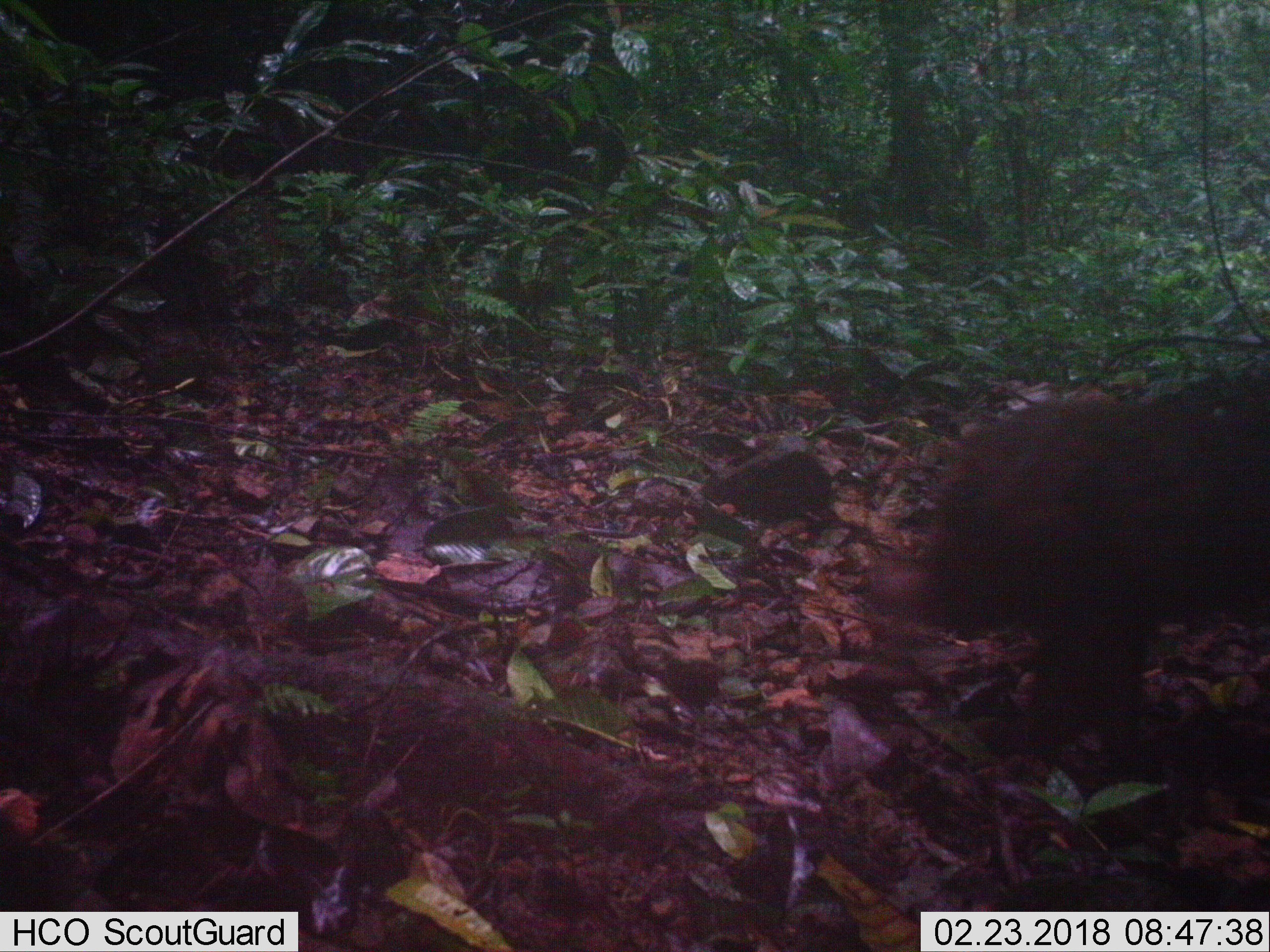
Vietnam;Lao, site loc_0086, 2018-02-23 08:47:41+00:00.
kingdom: Animalia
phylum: Chordata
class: Mammalia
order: Primates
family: Cercopithecidae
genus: Macaca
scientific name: Macaca arctoides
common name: stump-tailed macaque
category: stump tailed macaque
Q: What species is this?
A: Stump tailed macaque (stump-tailed macaque) (Macaca arctoides).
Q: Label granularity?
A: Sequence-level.